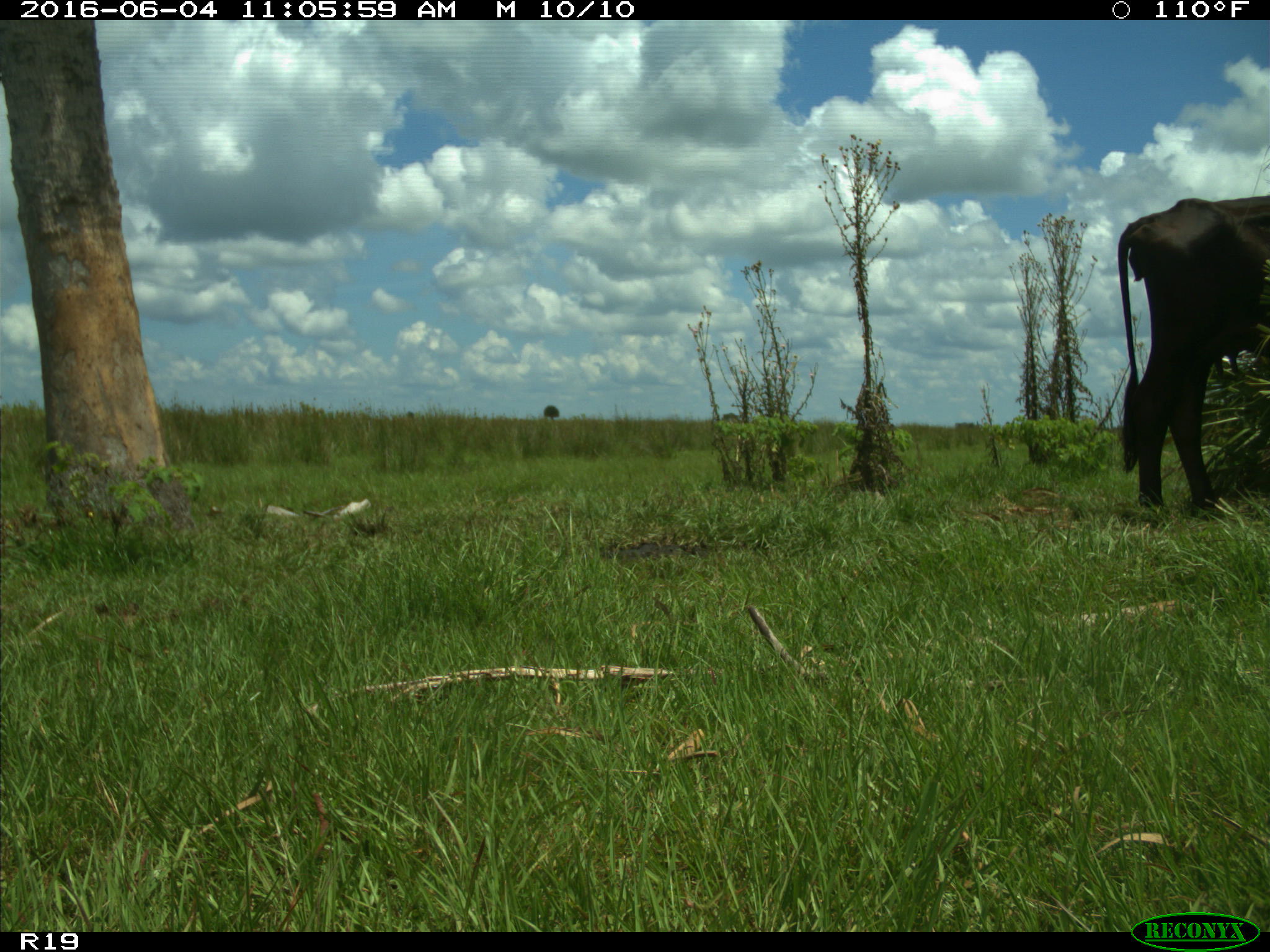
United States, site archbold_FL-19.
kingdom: Animalia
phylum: Chordata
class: Mammalia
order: Artiodactyla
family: Bovidae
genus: Bos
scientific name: Bos taurus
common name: domestic cow